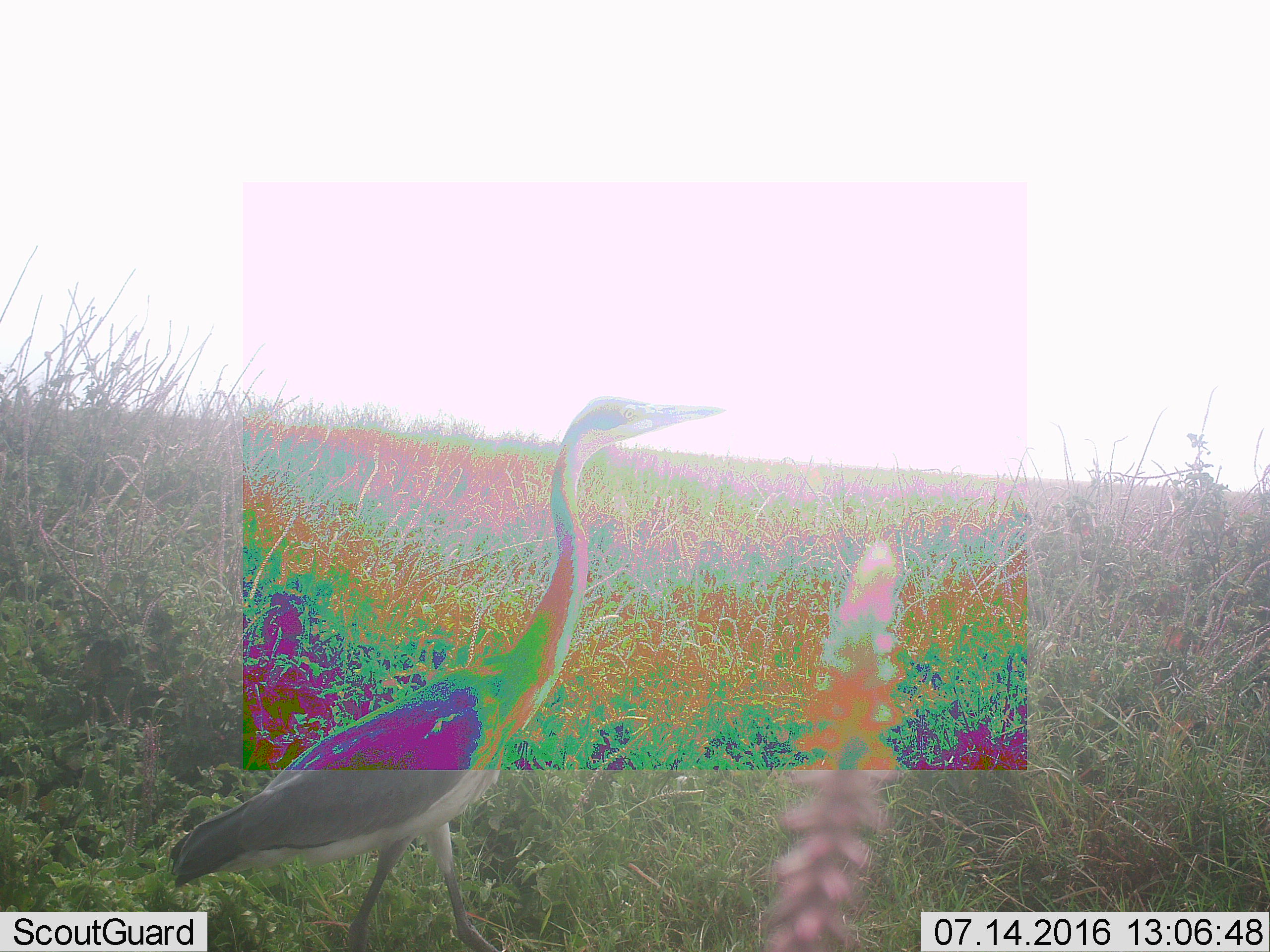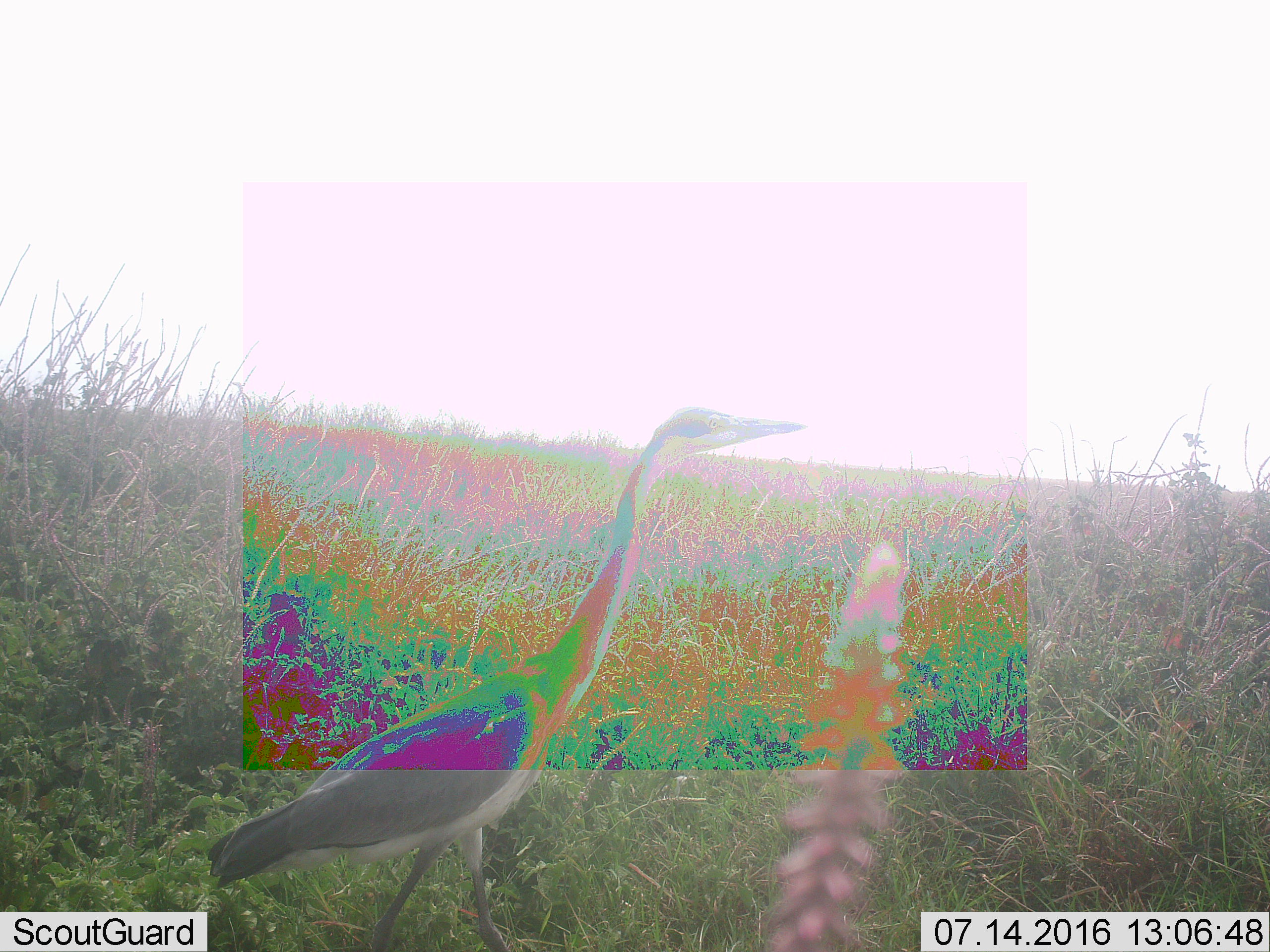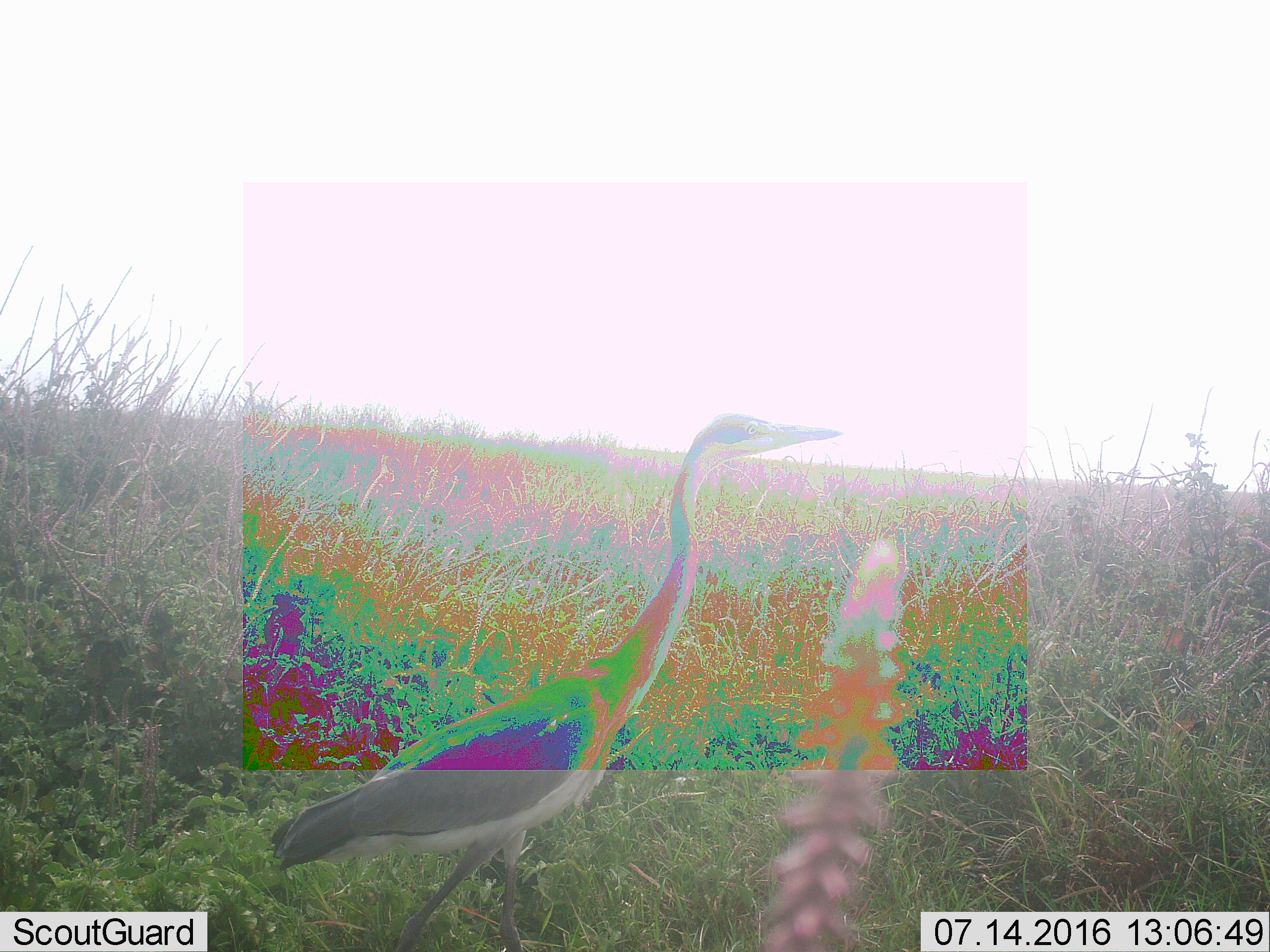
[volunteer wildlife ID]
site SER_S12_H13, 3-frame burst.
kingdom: Animalia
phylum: Chordata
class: Aves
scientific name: Aves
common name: bird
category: birdother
Birdother (bird) (Aves), count 1. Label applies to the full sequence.